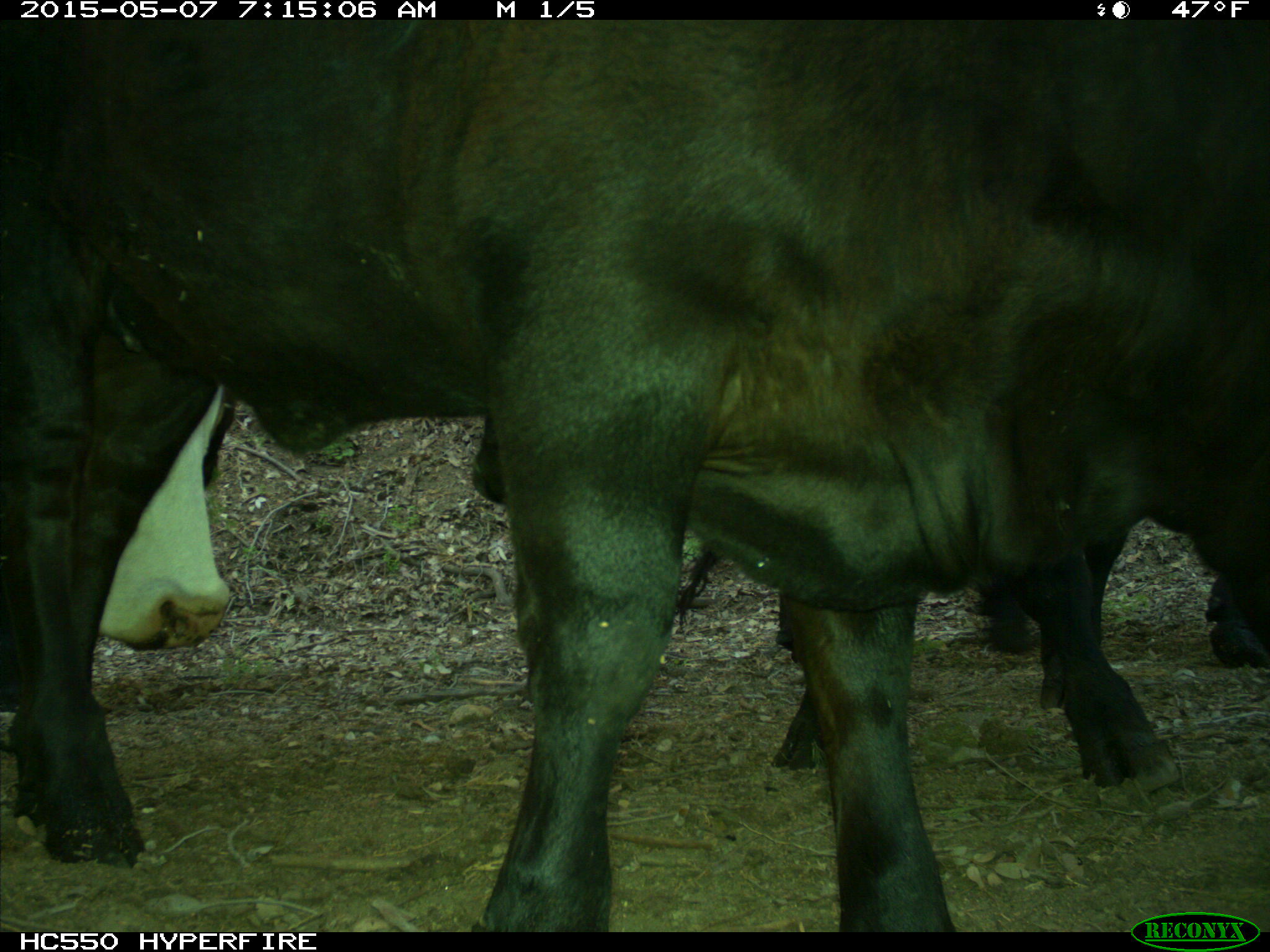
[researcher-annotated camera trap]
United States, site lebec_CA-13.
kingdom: Animalia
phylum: Chordata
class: Mammalia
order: Artiodactyla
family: Bovidae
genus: Bos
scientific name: Bos taurus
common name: domestic cow